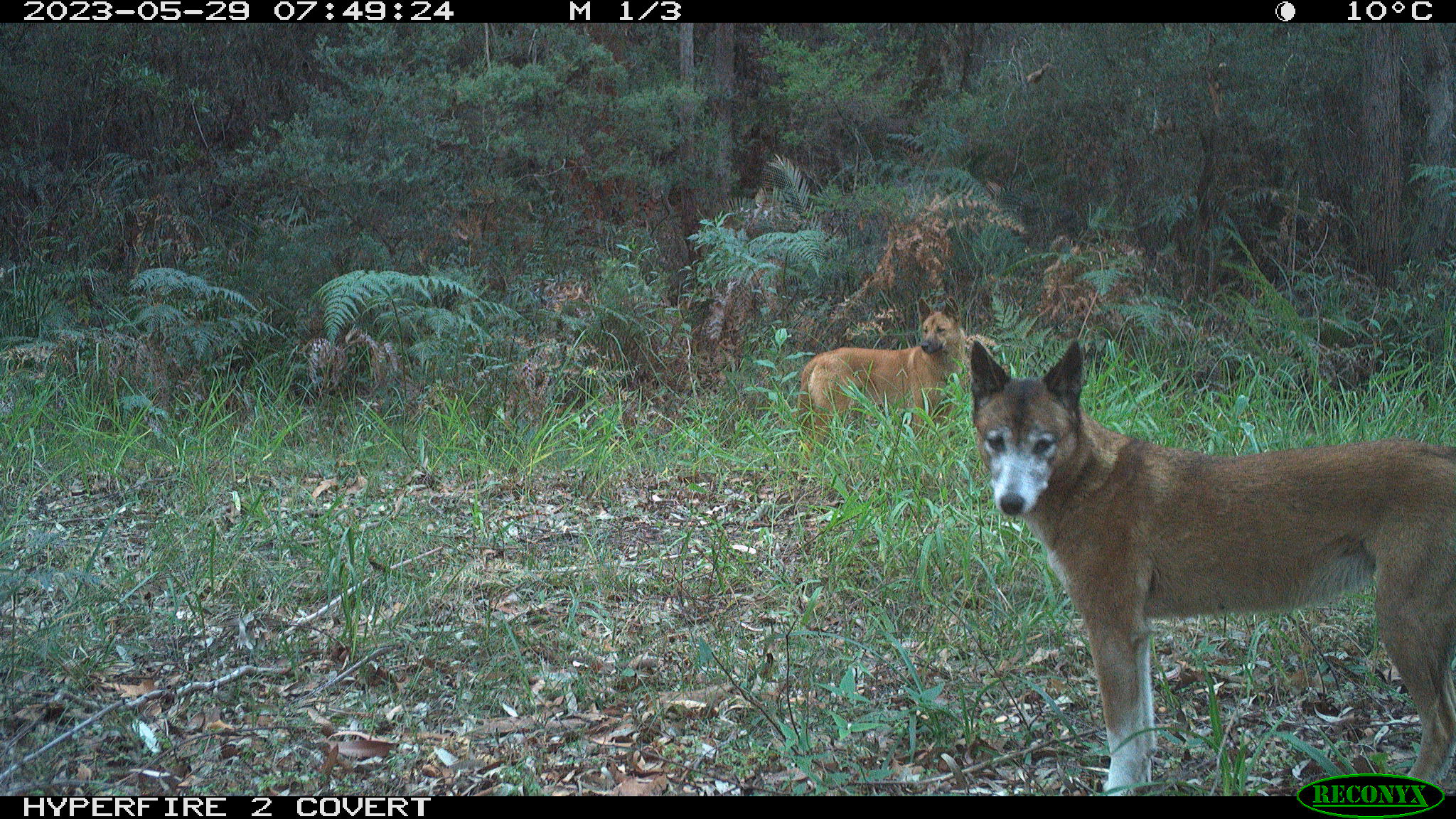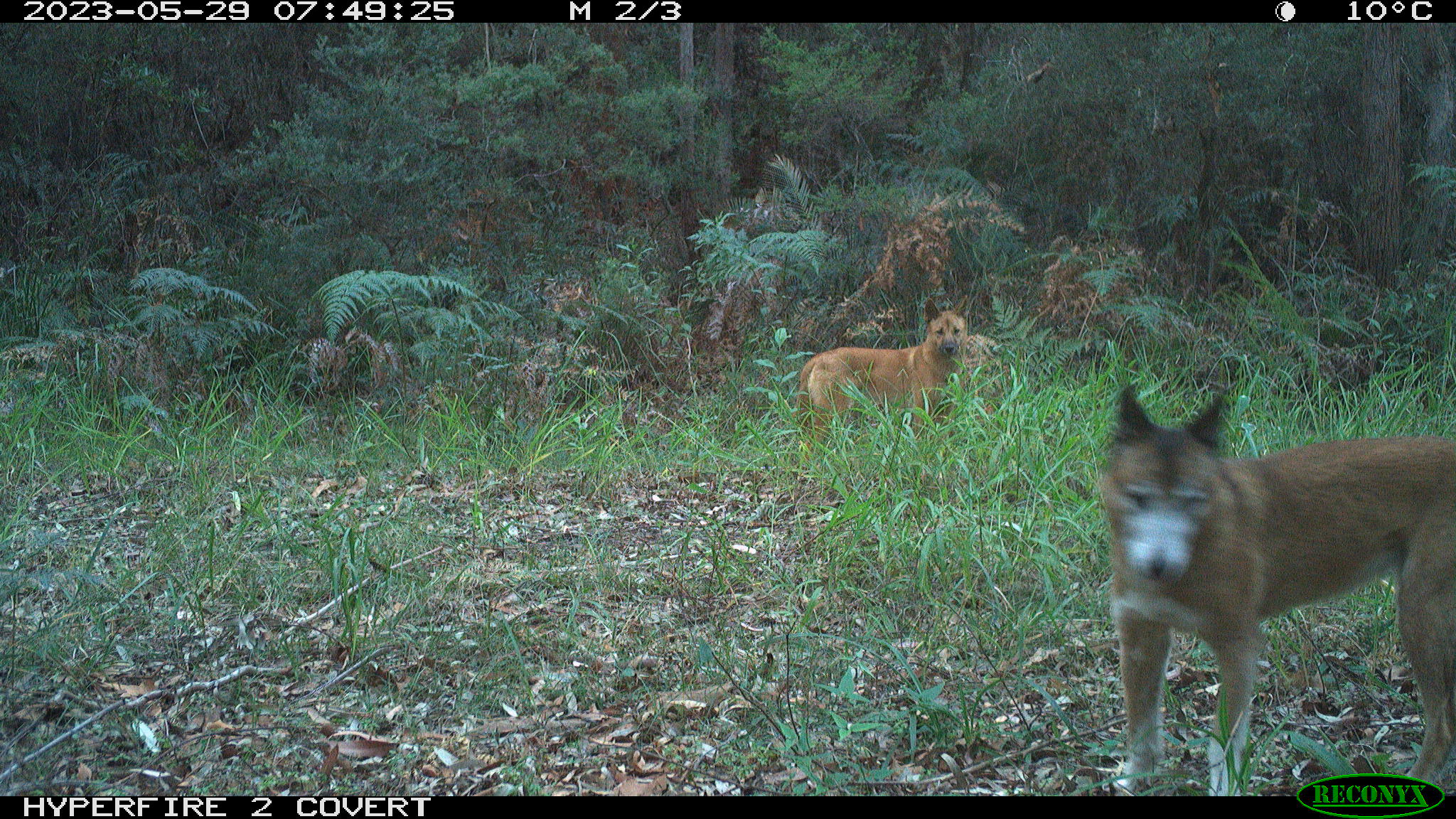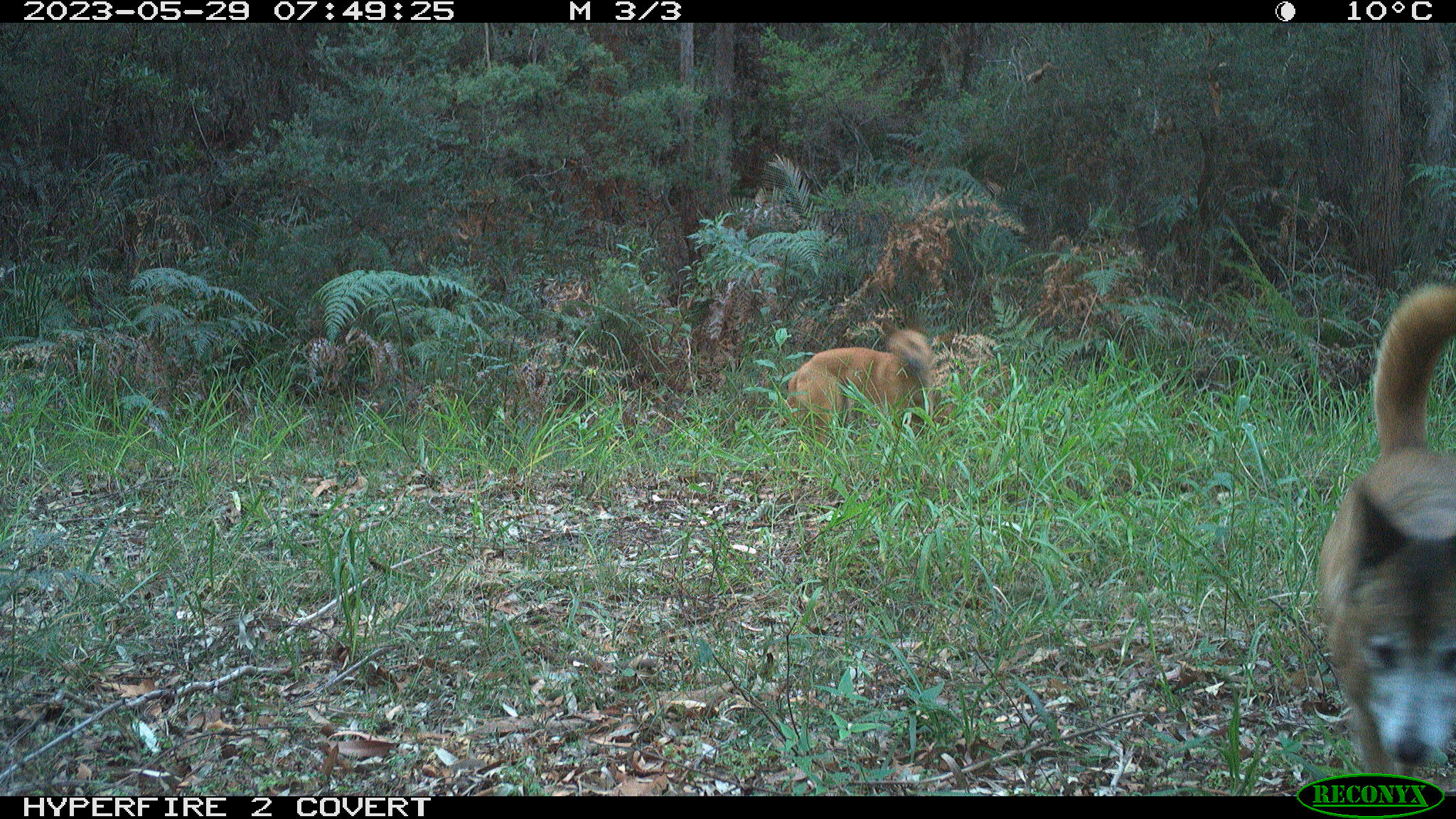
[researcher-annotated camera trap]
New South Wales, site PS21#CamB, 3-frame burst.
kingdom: Animalia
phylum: Chordata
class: Mammalia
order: Carnivora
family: Canidae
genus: Canis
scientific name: Canis familiaris dingo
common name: dingo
Dingo (Canis familiaris dingo).